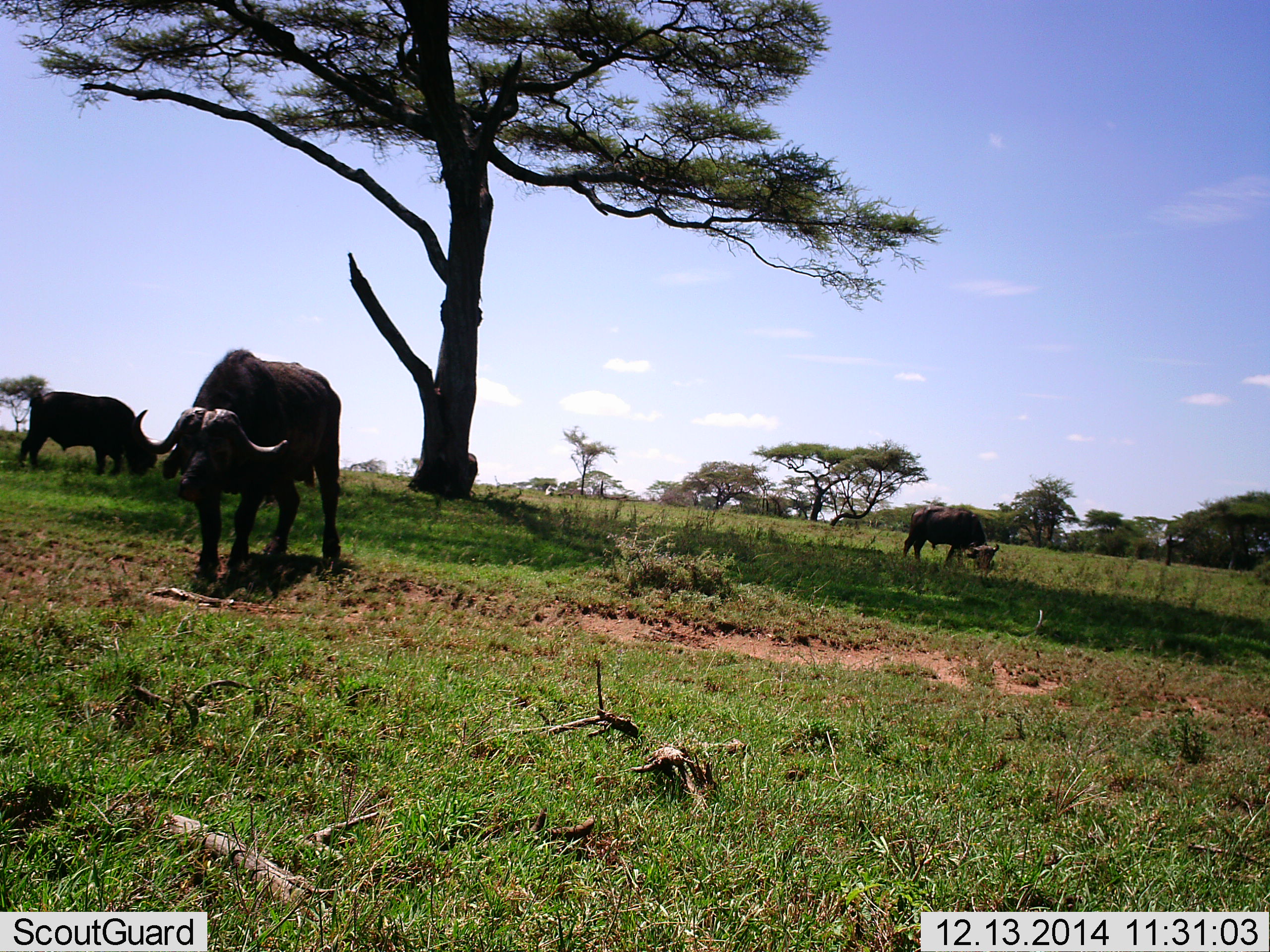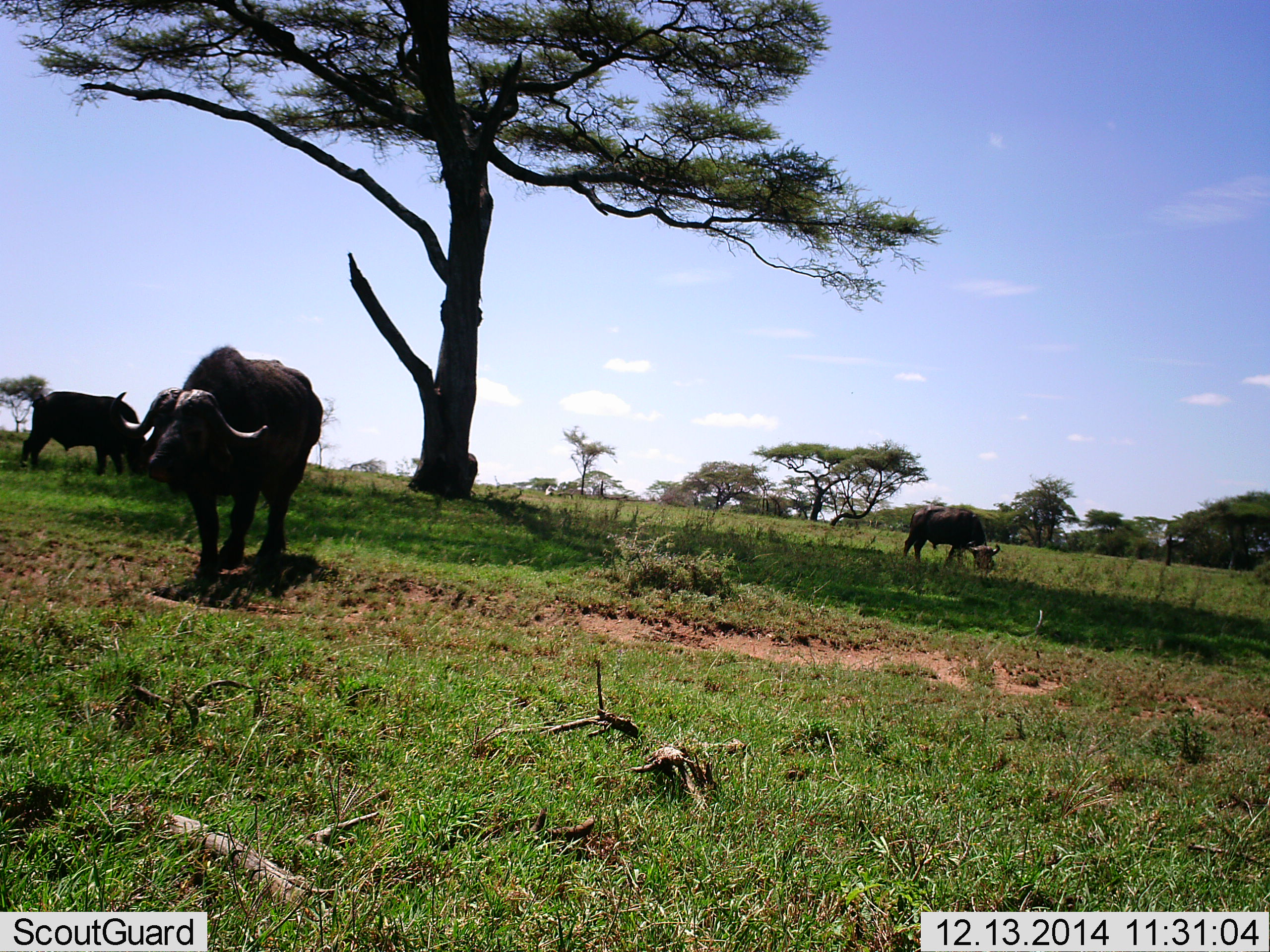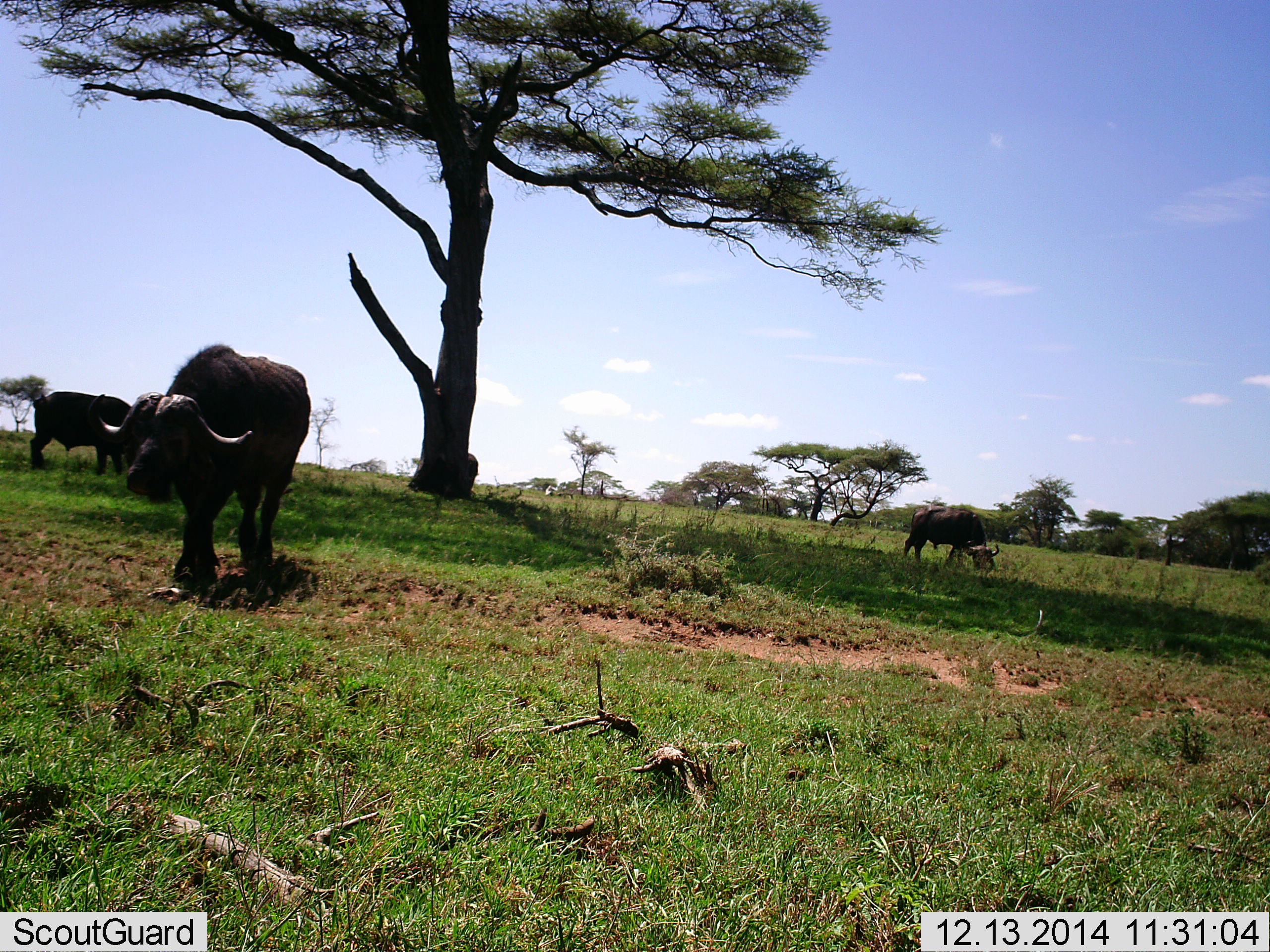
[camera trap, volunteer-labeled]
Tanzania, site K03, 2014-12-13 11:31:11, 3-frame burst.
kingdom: Animalia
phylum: Chordata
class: Mammalia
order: Artiodactyla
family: Bovidae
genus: Syncerus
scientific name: Syncerus caffer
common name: cape buffalo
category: buffalo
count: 3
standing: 30%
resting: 10%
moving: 80%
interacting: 0%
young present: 10%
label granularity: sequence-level